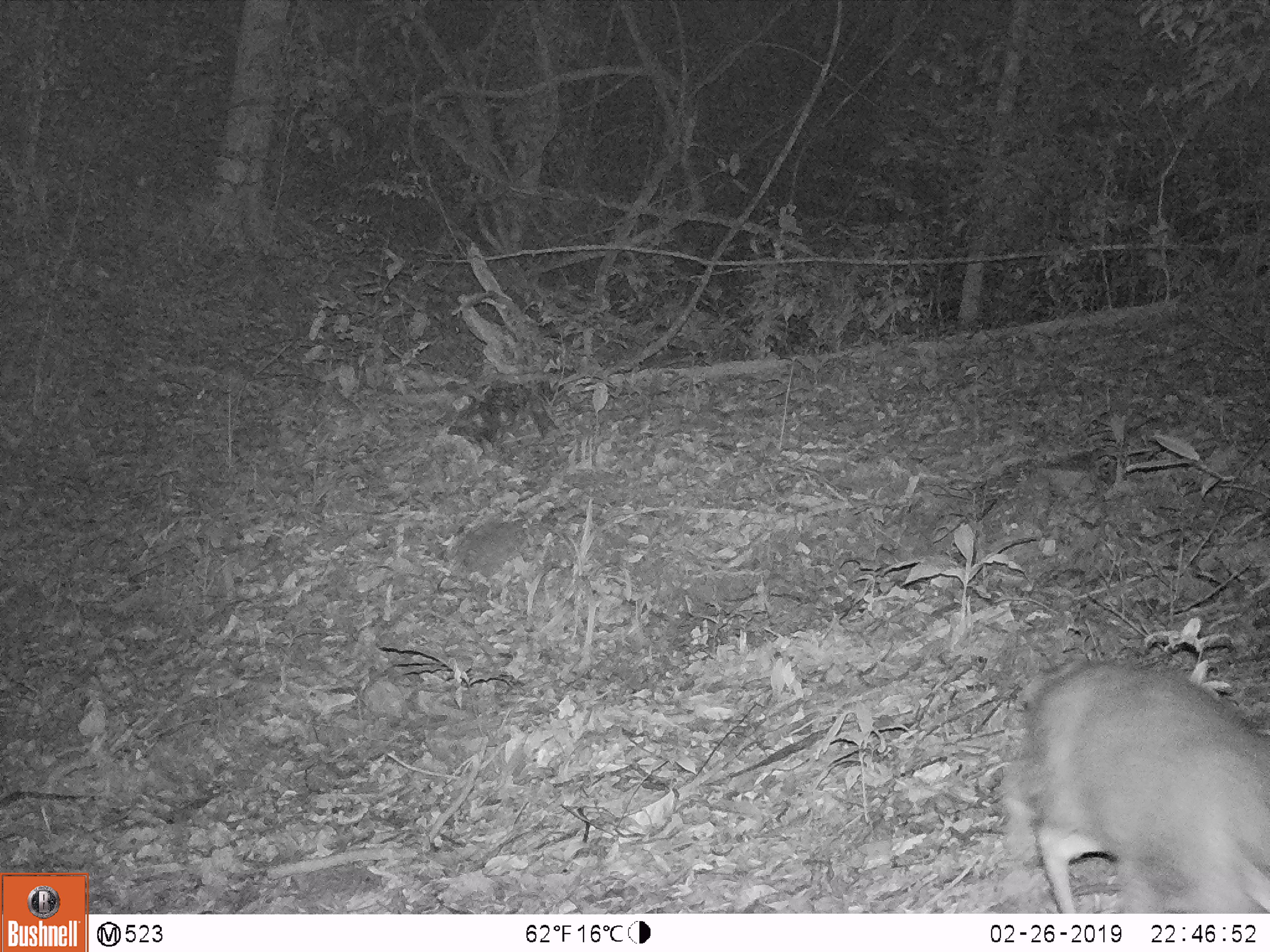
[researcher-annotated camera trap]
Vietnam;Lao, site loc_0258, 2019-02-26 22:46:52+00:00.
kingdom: Animalia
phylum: Chordata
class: Mammalia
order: Artiodactyla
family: Cervidae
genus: Muntiacus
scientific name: Muntiacus rooseveltorum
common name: roosevelt's muntjac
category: roosevelts muntjac group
Roosevelts muntjac group (roosevelt's muntjac) (Muntiacus rooseveltorum). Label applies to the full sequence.